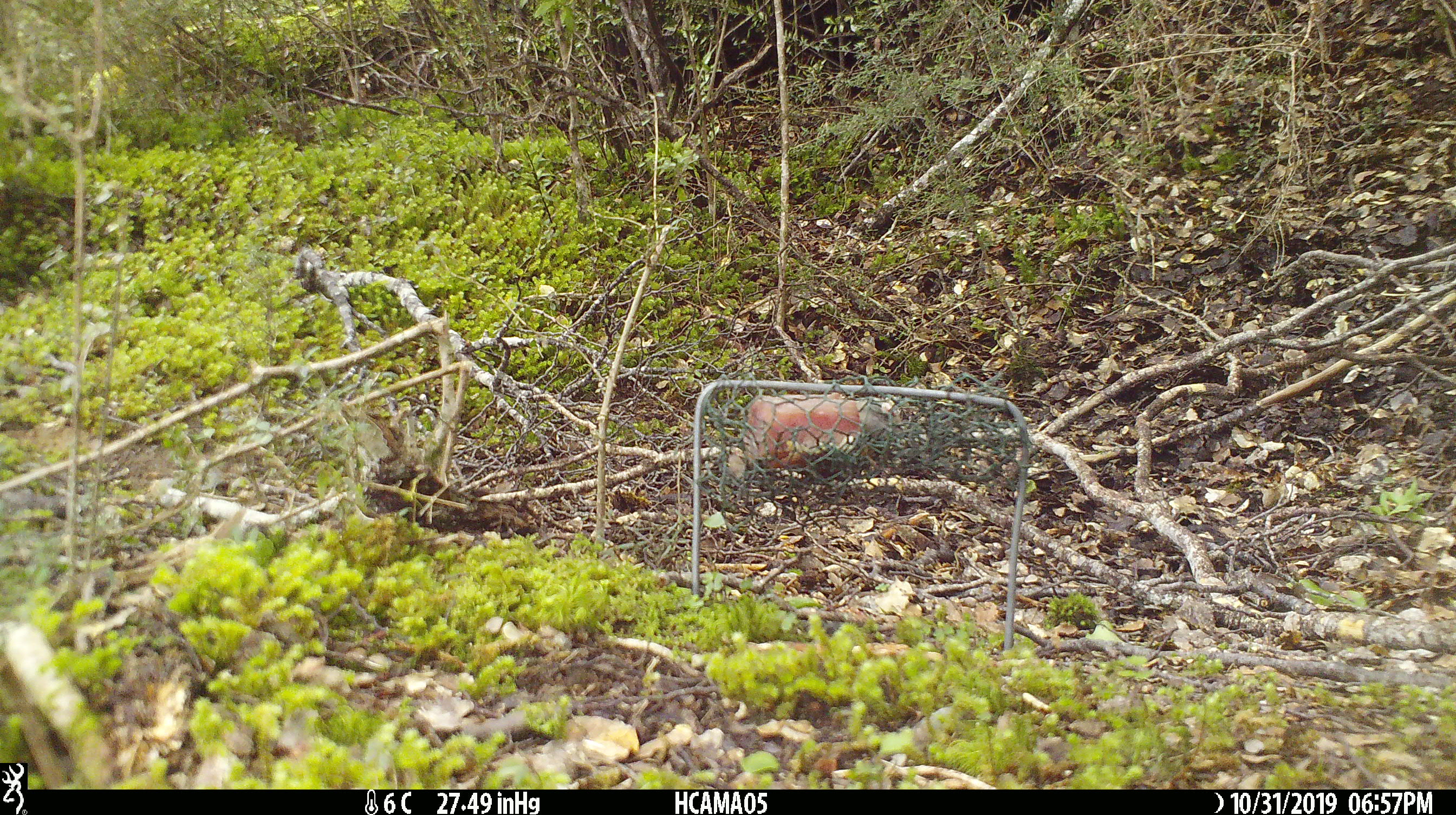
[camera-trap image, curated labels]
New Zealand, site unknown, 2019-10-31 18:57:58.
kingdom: Animalia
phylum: Chordata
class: Mammalia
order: Rodentia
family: Muridae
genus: Mus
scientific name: Mus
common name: mouse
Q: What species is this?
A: Mouse (Mus).